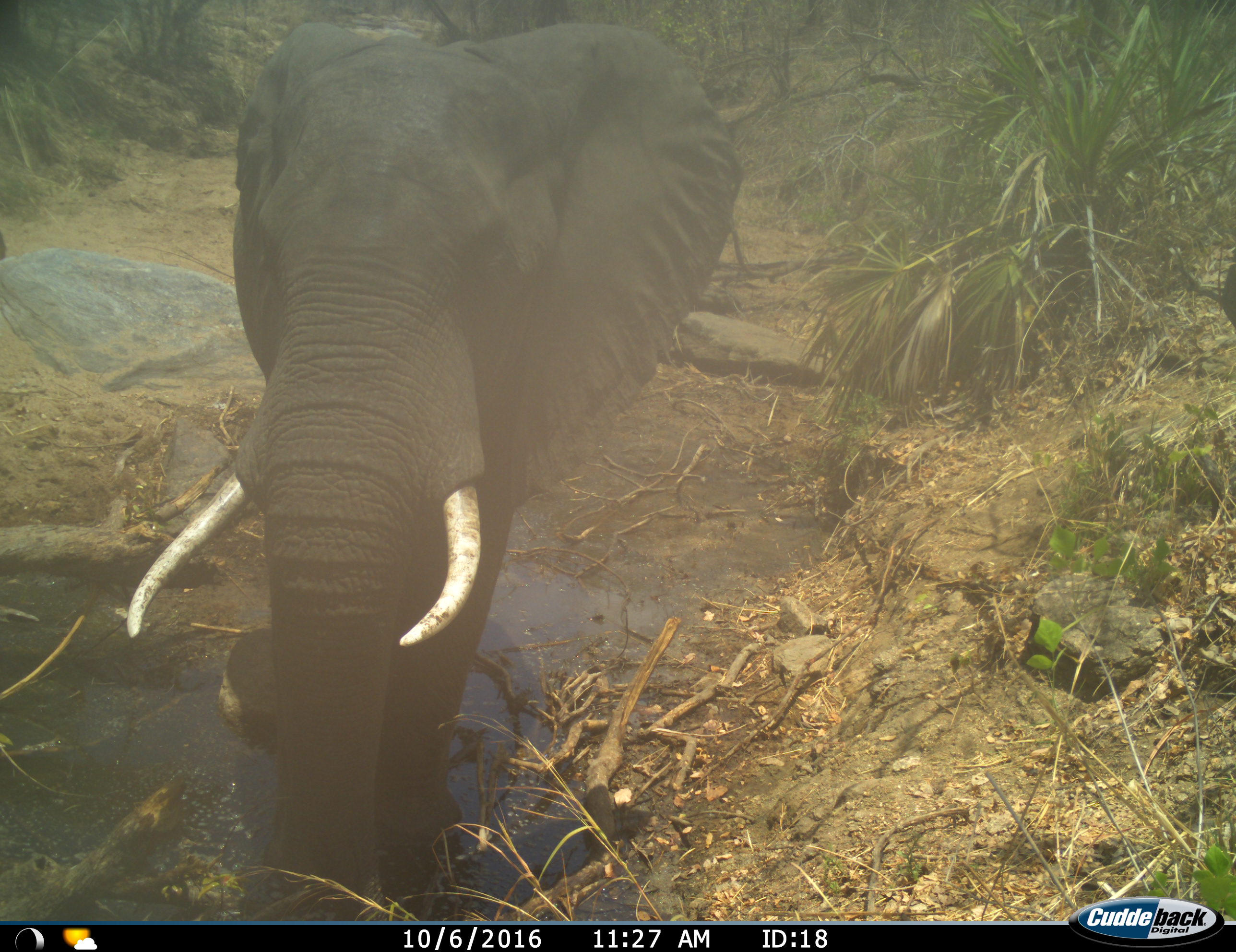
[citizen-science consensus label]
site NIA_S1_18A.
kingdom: Animalia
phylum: Chordata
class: Mammalia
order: Proboscidea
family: Elephantidae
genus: Loxodonta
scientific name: Loxodonta africana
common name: african bush elephant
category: elephant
Elephant (african bush elephant) (Loxodonta africana), count 1. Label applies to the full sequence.